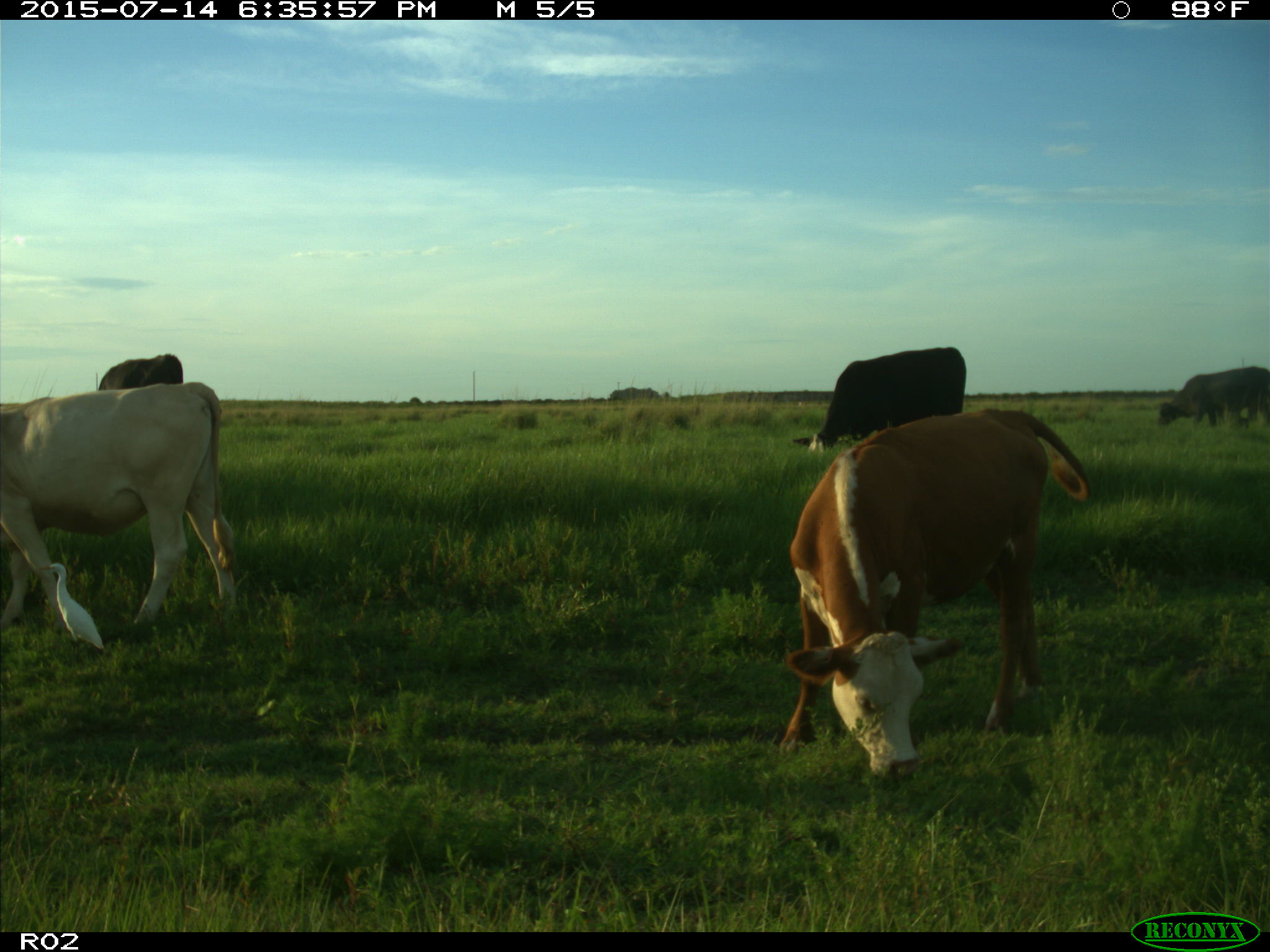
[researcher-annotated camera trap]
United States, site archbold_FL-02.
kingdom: Animalia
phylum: Chordata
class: Mammalia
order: Artiodactyla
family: Bovidae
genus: Bos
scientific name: Bos taurus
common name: domestic cow